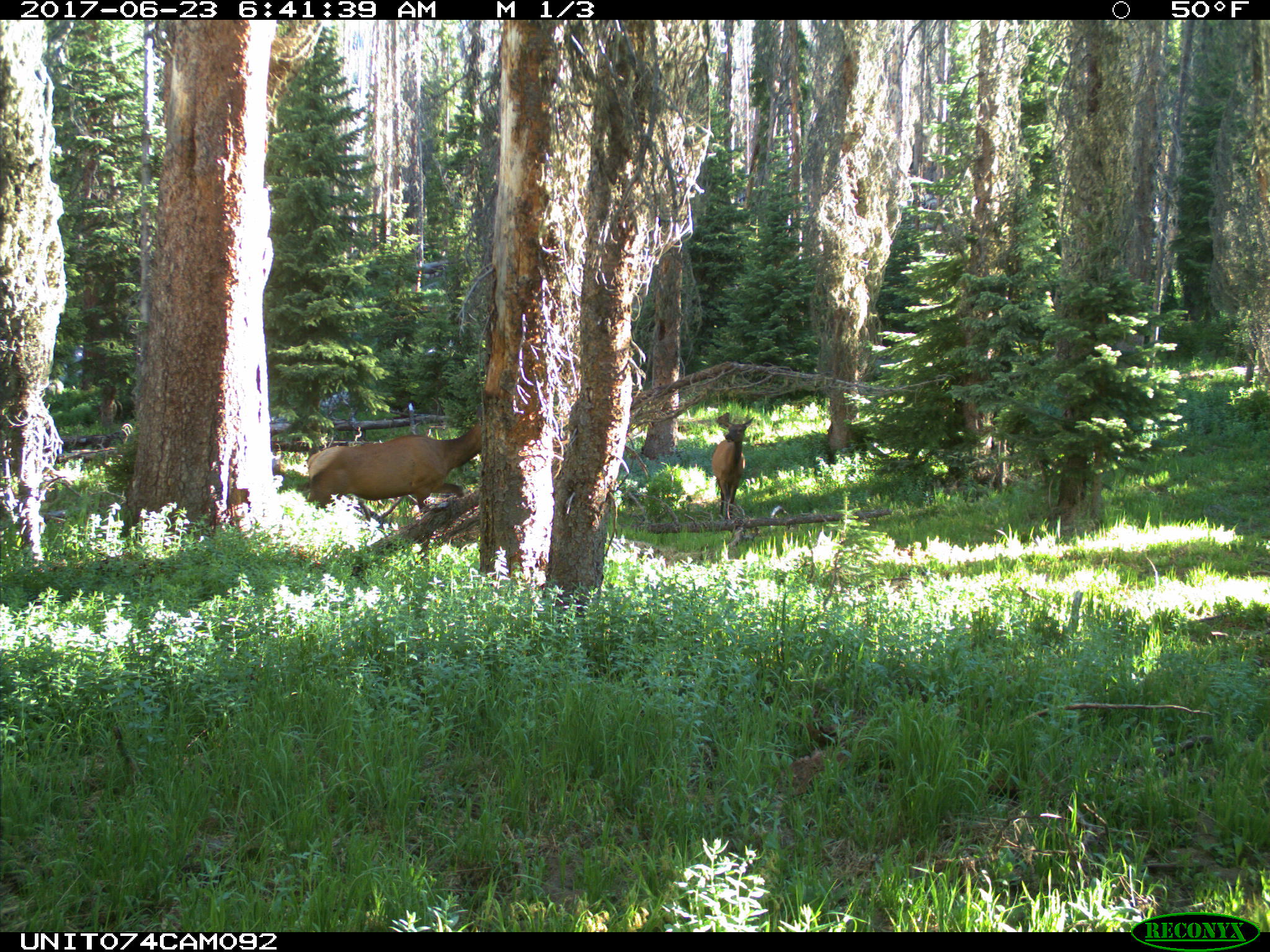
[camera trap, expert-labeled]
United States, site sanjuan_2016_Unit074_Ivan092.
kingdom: Animalia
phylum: Chordata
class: Mammalia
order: Artiodactyla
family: Cervidae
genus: Cervus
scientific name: Cervus elaphus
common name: red deer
Cervus elaphus (red deer).